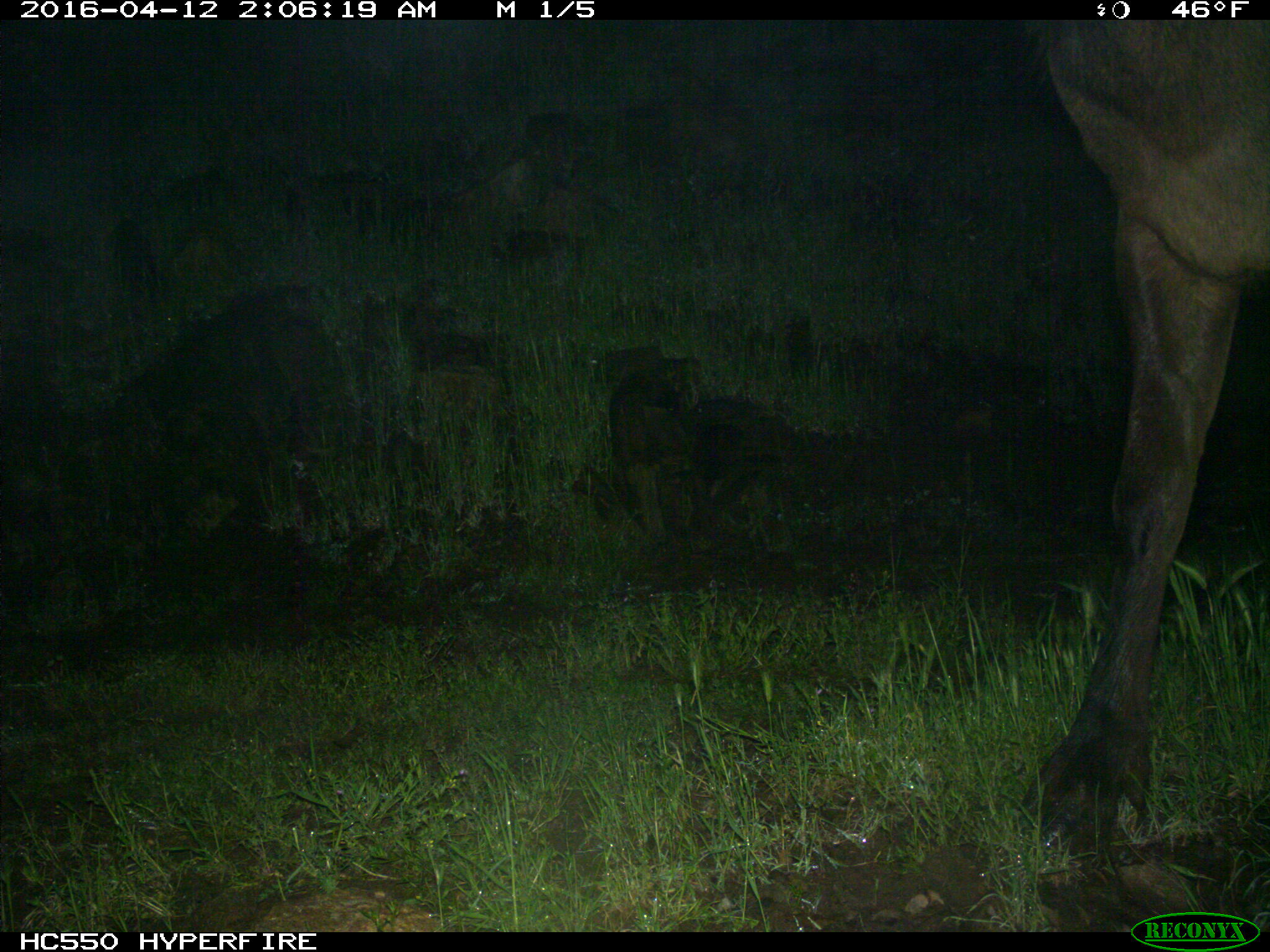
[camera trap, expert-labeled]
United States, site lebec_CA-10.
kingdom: Animalia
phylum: Chordata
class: Mammalia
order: Artiodactyla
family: Cervidae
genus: Cervus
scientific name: Cervus canadensis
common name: elk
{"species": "Cervus canadensis (elk)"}